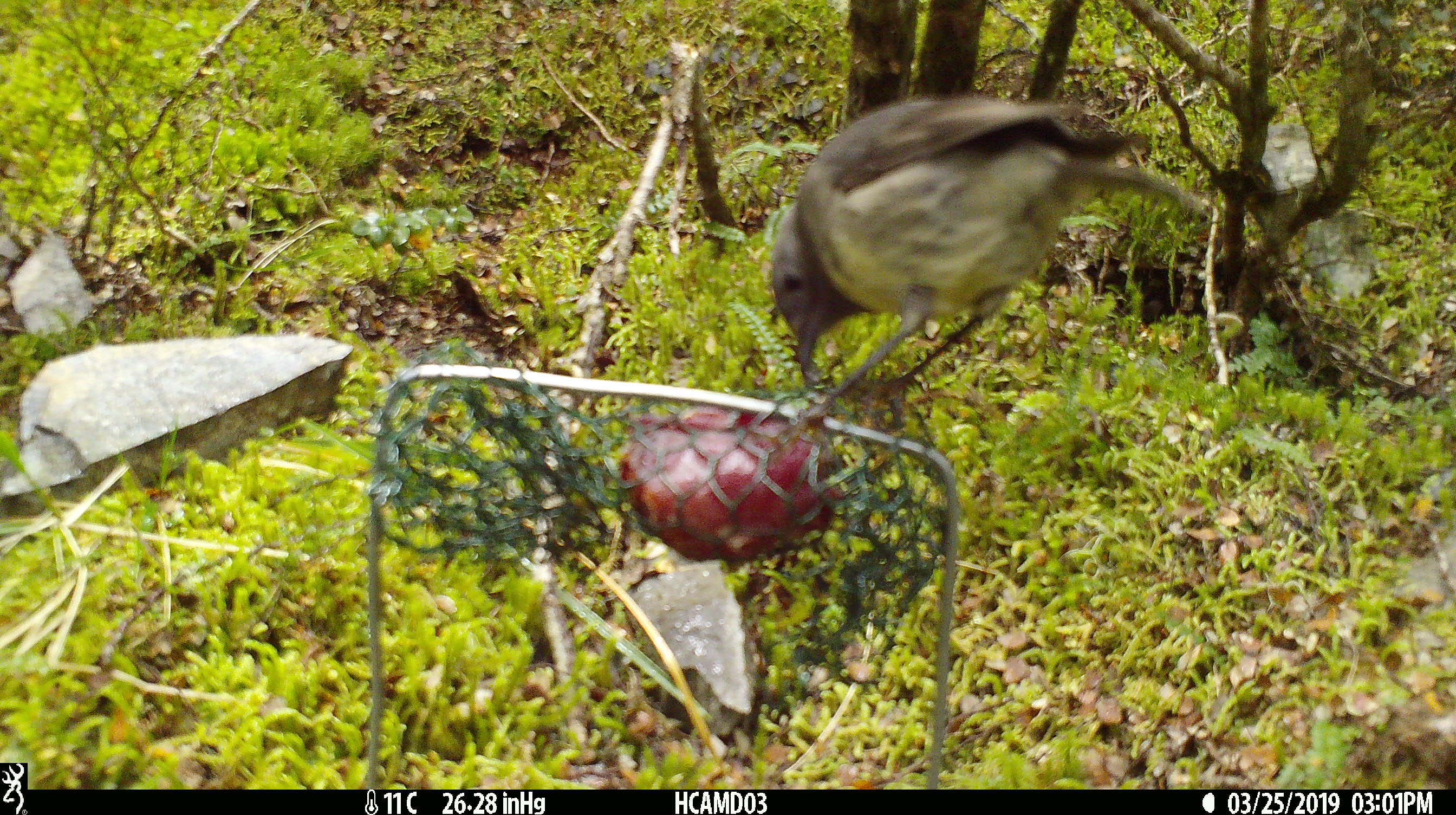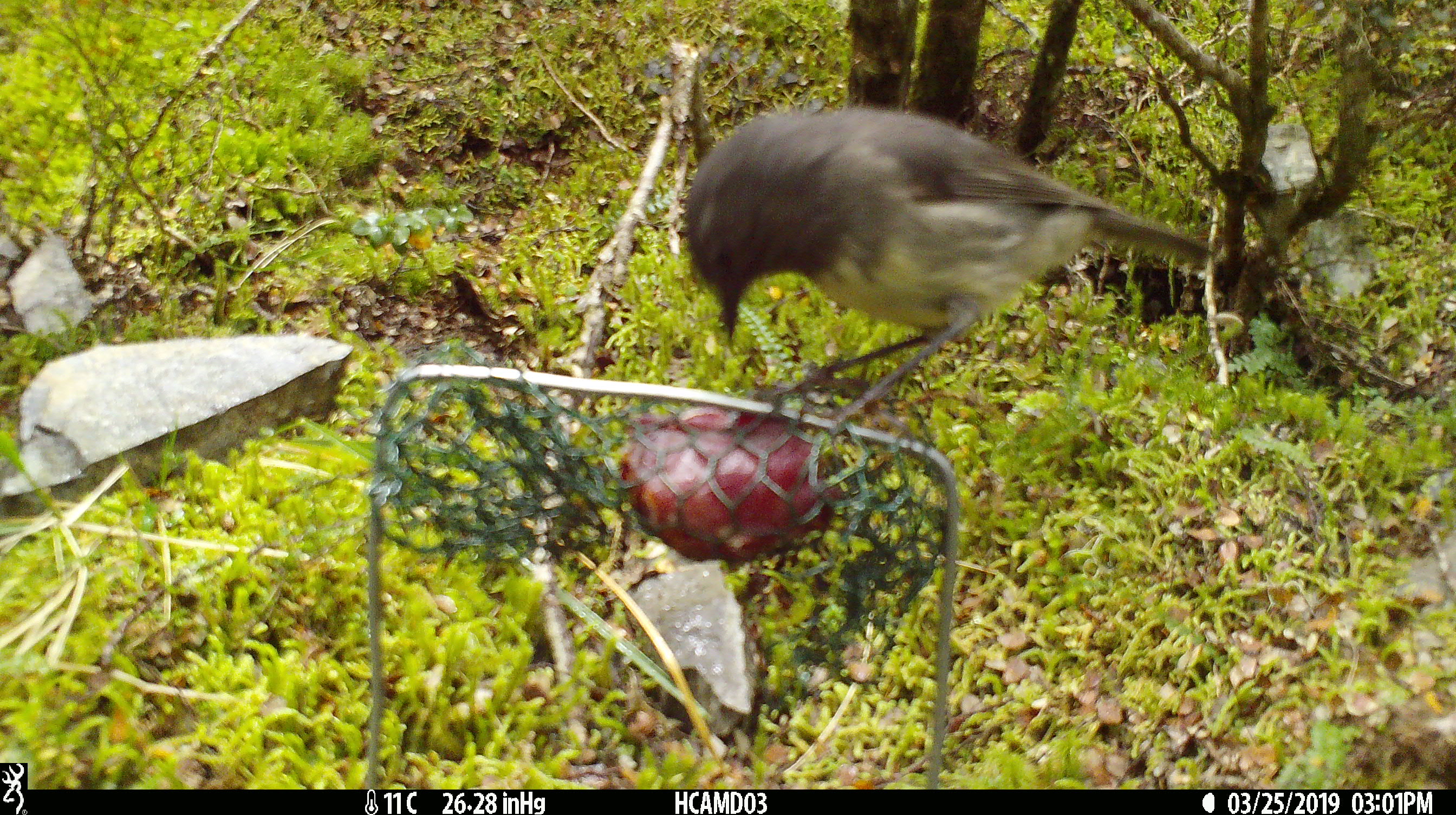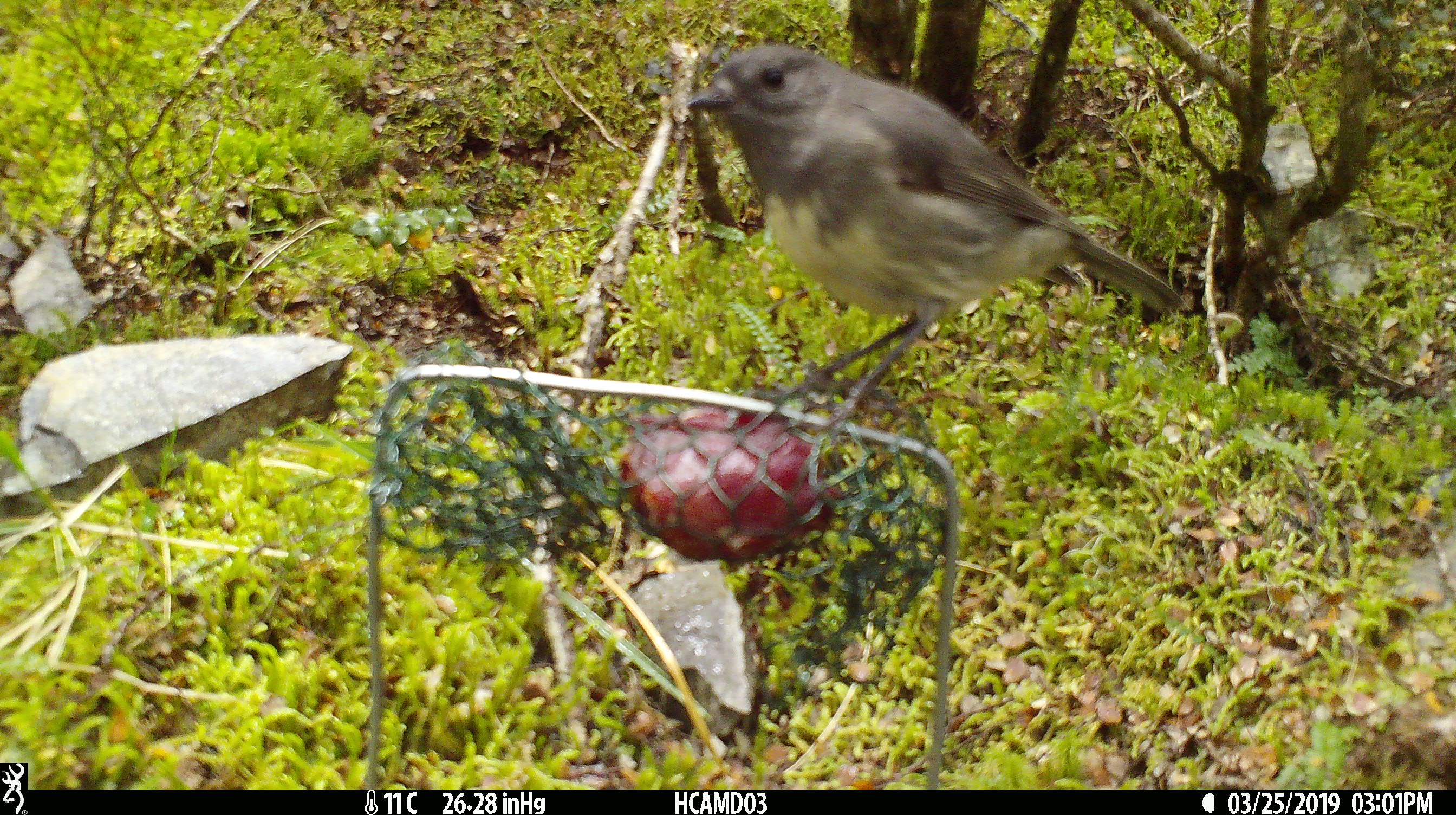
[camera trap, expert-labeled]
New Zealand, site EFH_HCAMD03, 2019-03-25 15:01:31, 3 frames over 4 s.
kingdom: Animalia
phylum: Chordata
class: Aves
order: Passeriformes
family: Petroicidae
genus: Petroica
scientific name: Petroica australis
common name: new zealand robin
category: robin